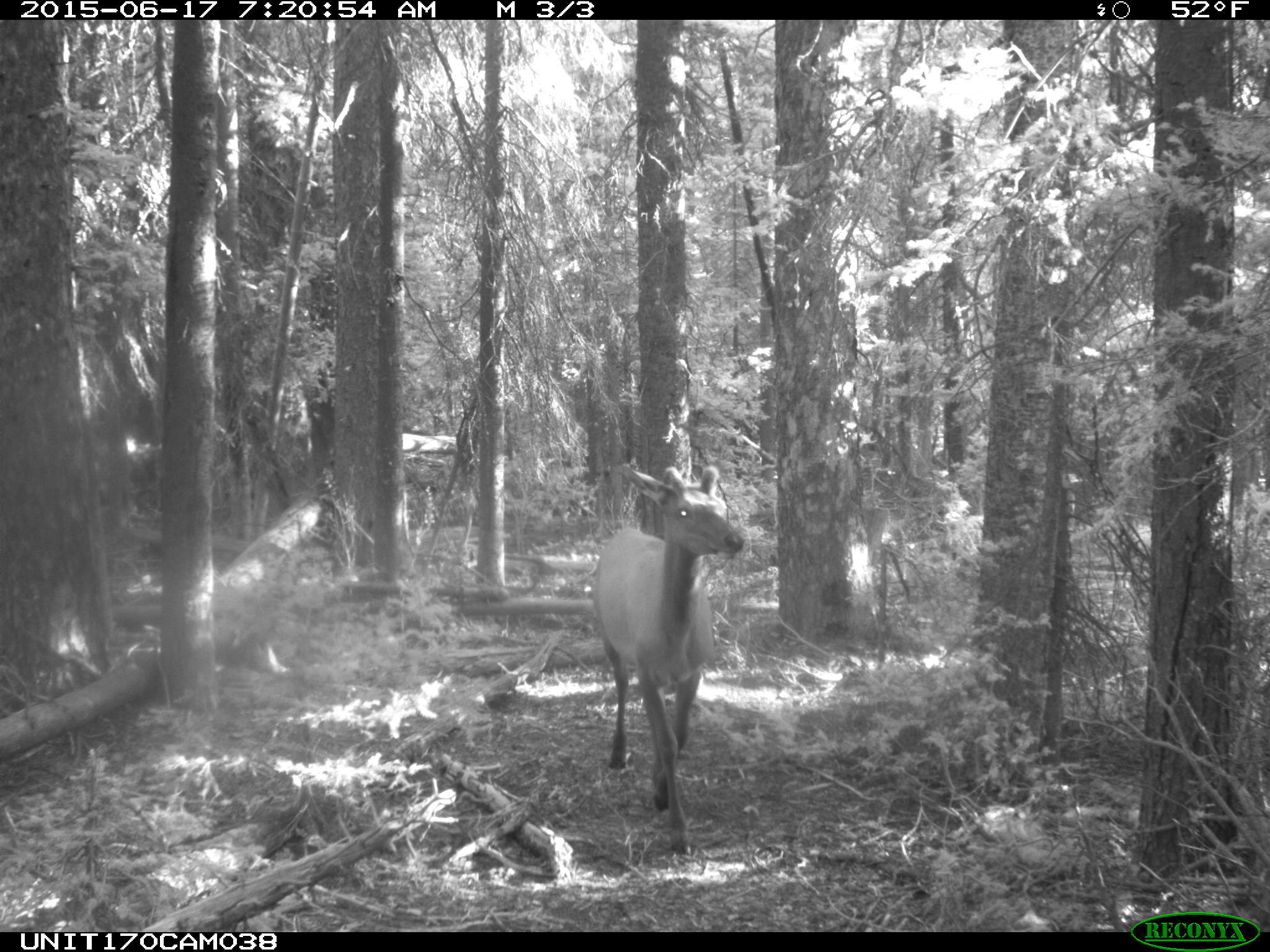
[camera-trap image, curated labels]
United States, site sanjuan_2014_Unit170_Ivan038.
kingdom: Animalia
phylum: Chordata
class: Mammalia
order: Artiodactyla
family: Cervidae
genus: Cervus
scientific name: Cervus elaphus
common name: red deer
Cervus elaphus (red deer).